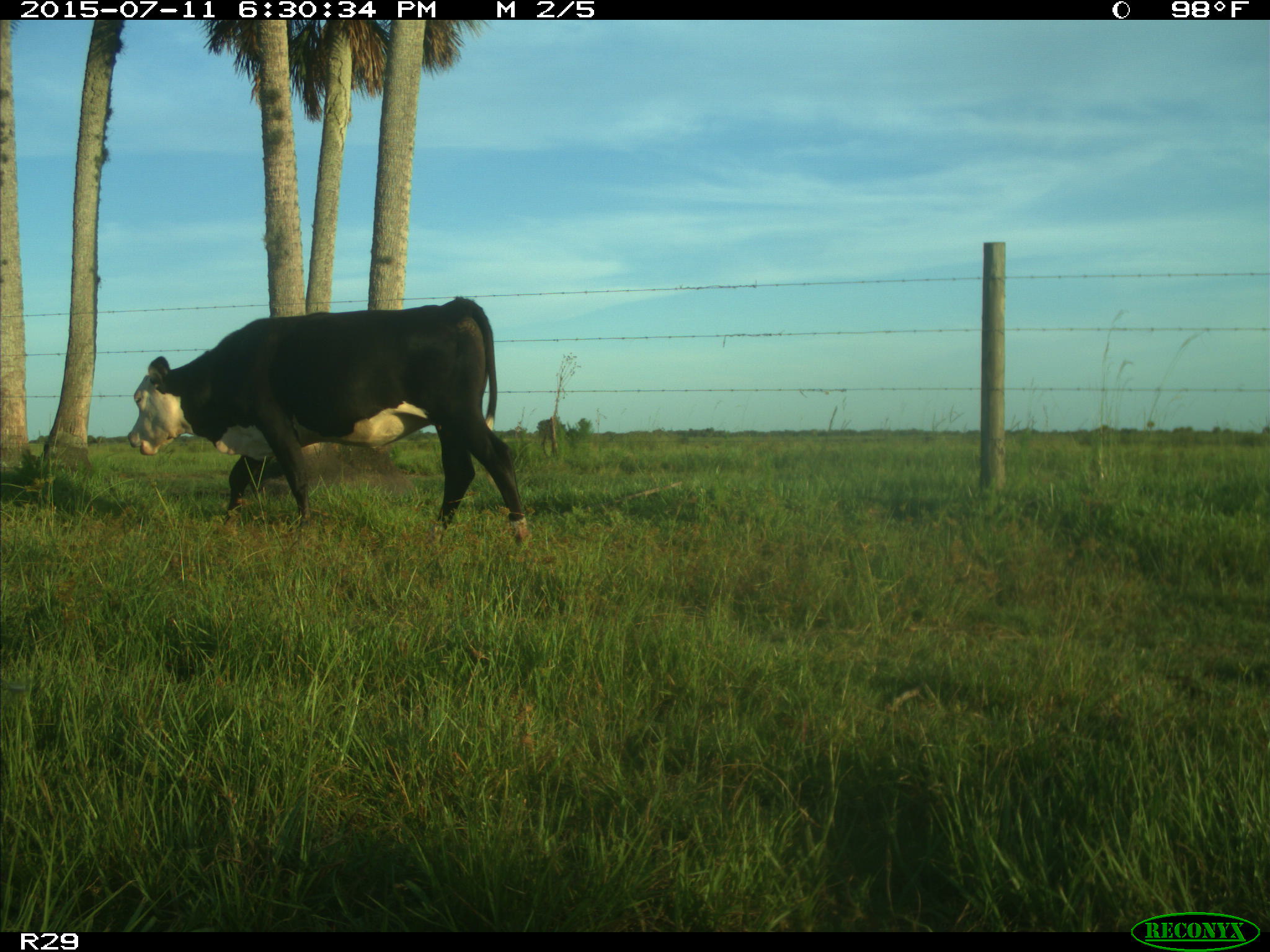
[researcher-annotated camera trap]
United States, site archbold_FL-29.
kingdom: Animalia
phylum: Chordata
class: Mammalia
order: Artiodactyla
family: Bovidae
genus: Bos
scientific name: Bos taurus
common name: domestic cow